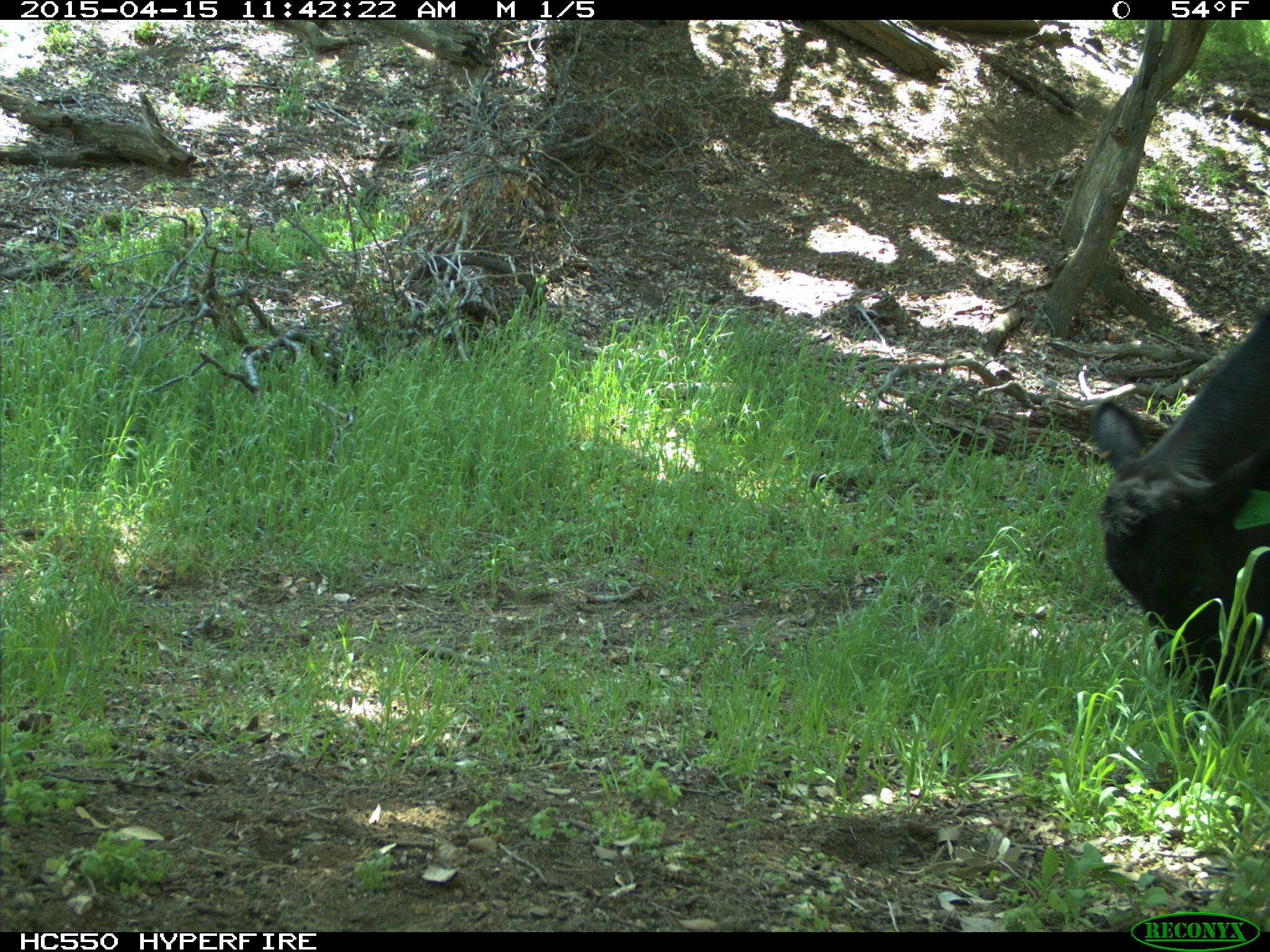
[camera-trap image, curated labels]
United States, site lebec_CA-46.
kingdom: Animalia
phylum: Chordata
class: Mammalia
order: Artiodactyla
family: Bovidae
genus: Bos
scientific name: Bos taurus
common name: domestic cow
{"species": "Bos taurus (domestic cow)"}